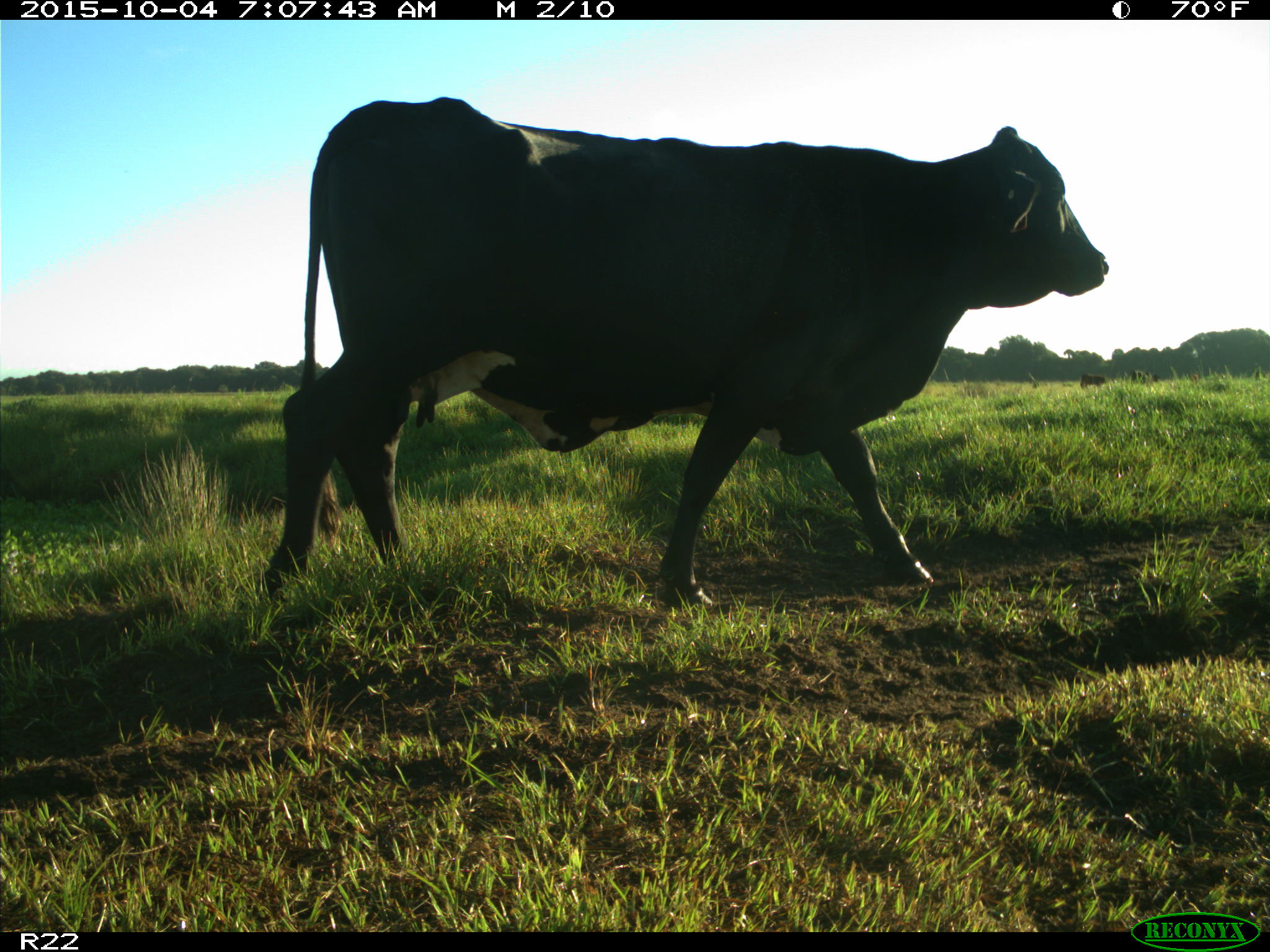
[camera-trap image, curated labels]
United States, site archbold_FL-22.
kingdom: Animalia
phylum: Chordata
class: Mammalia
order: Artiodactyla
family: Bovidae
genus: Bos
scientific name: Bos taurus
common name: domestic cow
Bos taurus (domestic cow).